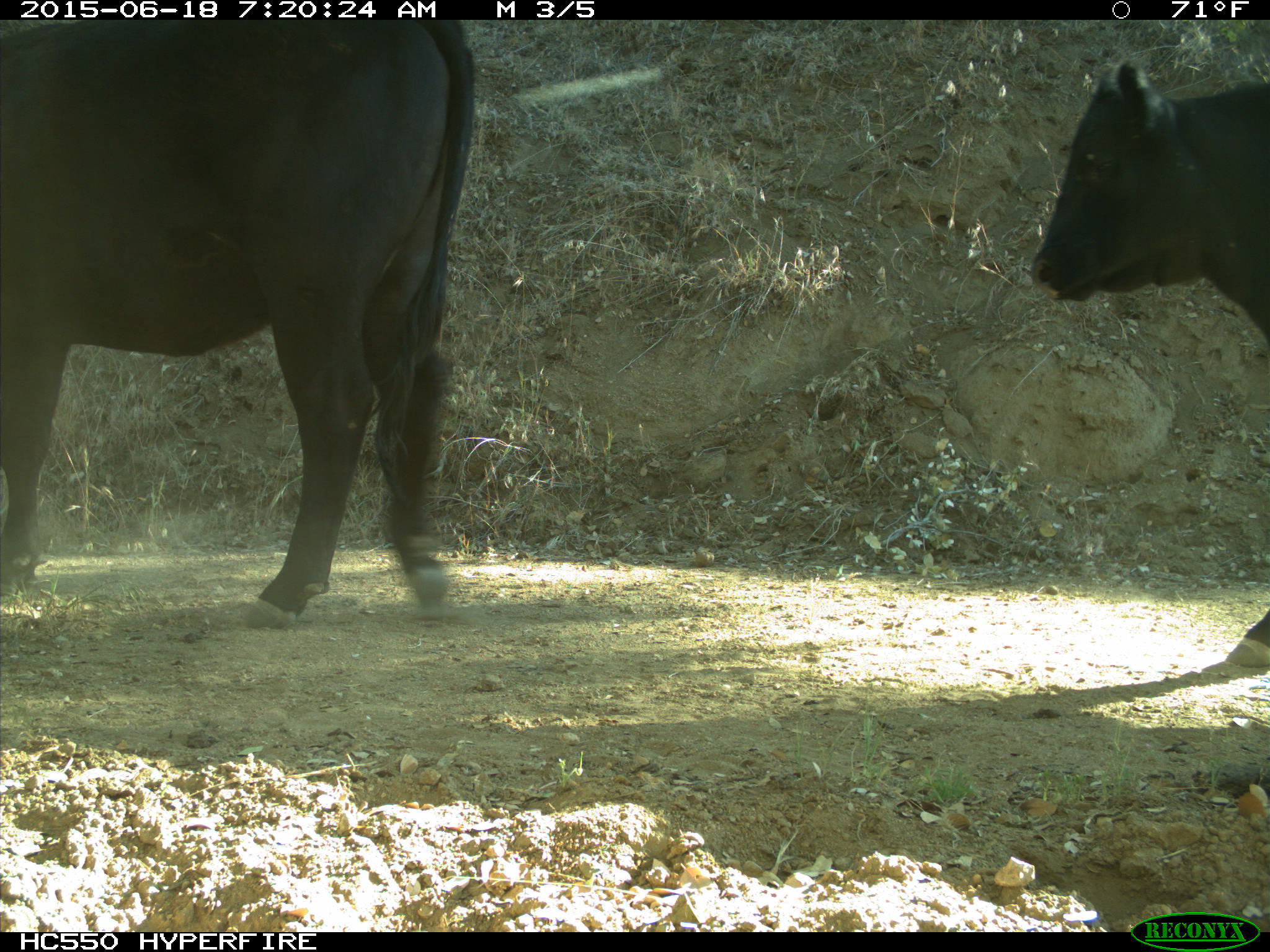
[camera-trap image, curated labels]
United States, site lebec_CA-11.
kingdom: Animalia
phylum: Chordata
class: Mammalia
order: Artiodactyla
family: Bovidae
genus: Bos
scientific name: Bos taurus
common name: domestic cow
Bos taurus (domestic cow).